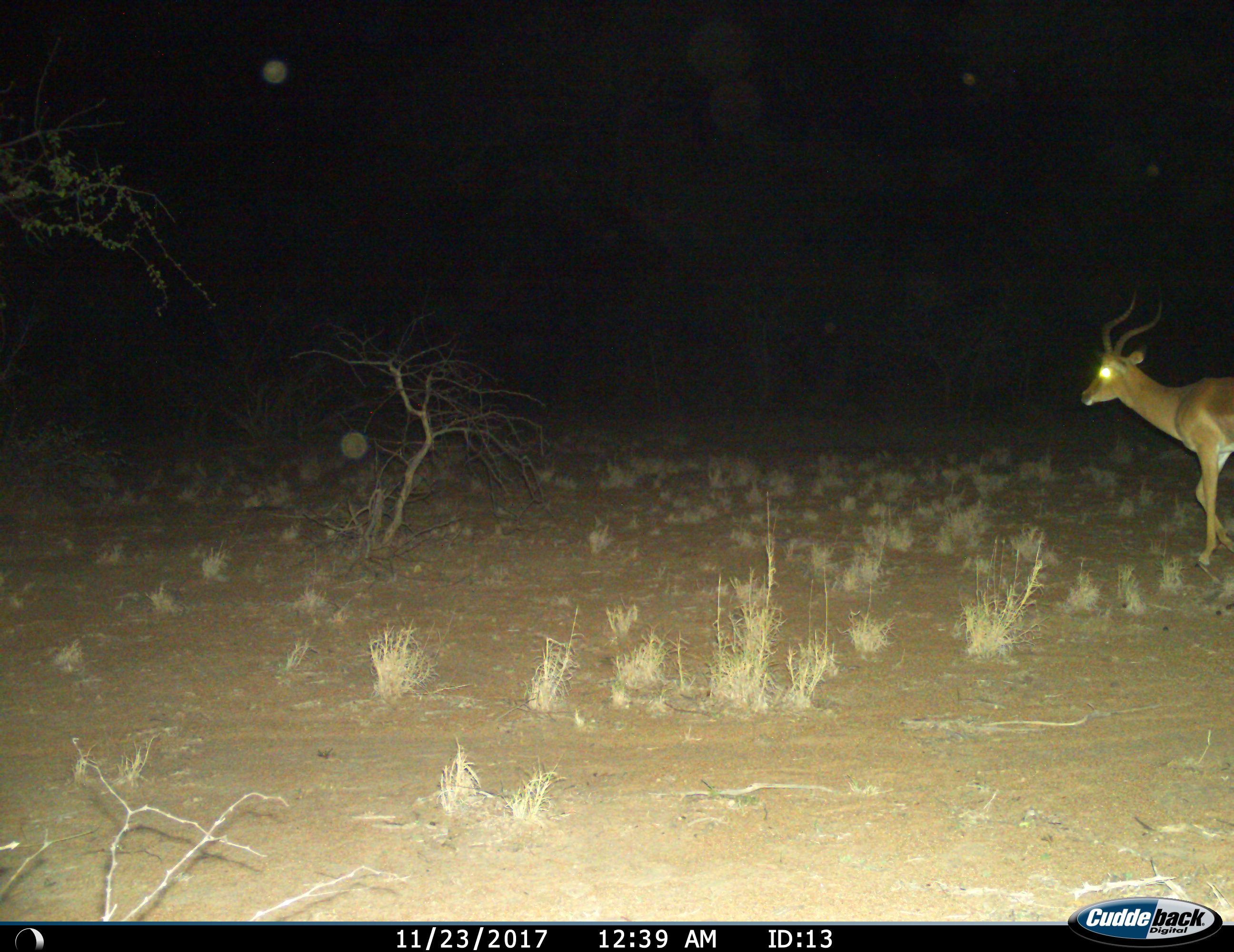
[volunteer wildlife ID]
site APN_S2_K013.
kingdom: Animalia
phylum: Chordata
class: Mammalia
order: Artiodactyla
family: Bovidae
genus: Aepyceros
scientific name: Aepyceros melampus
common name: impala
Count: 1.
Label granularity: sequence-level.